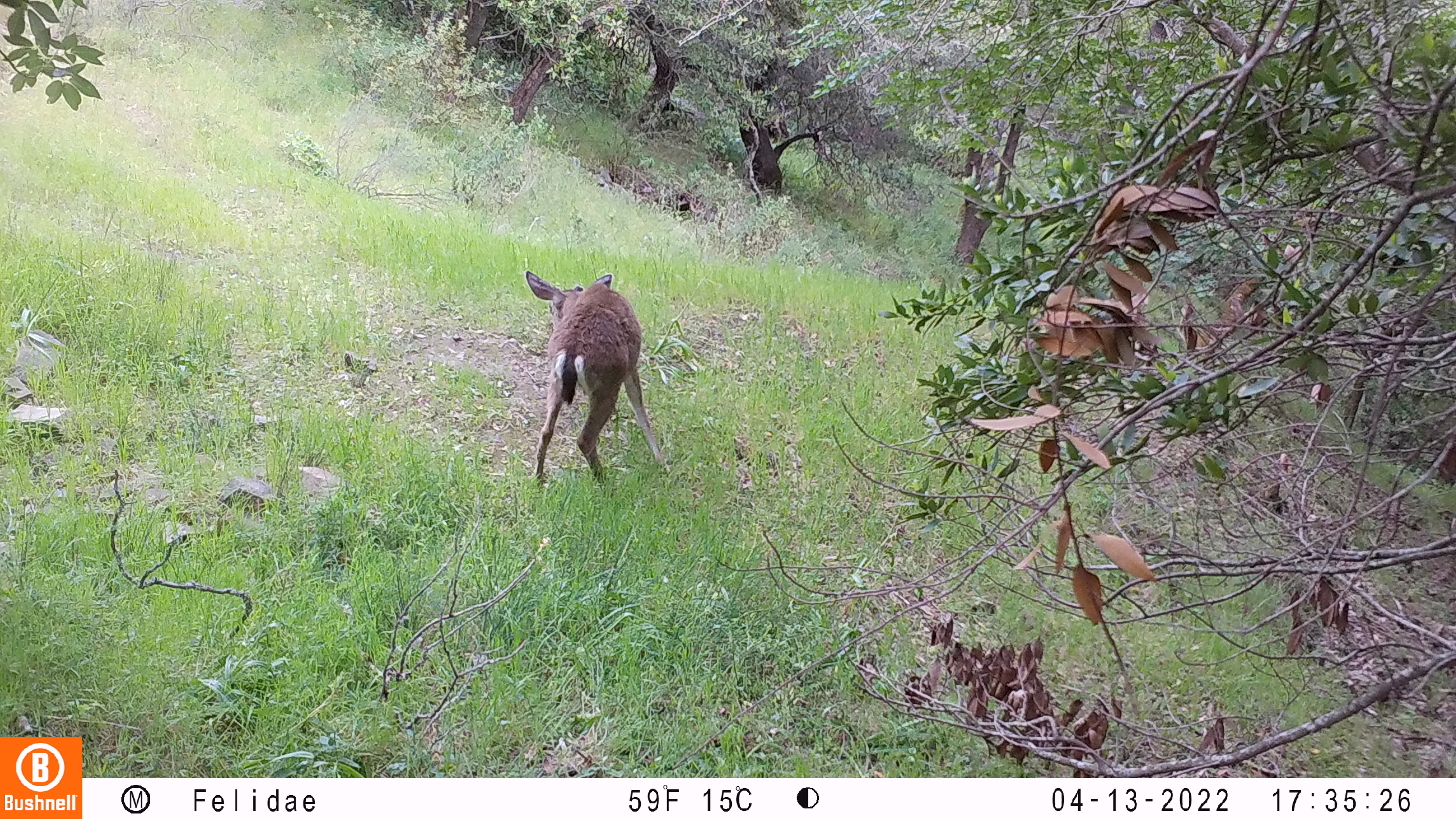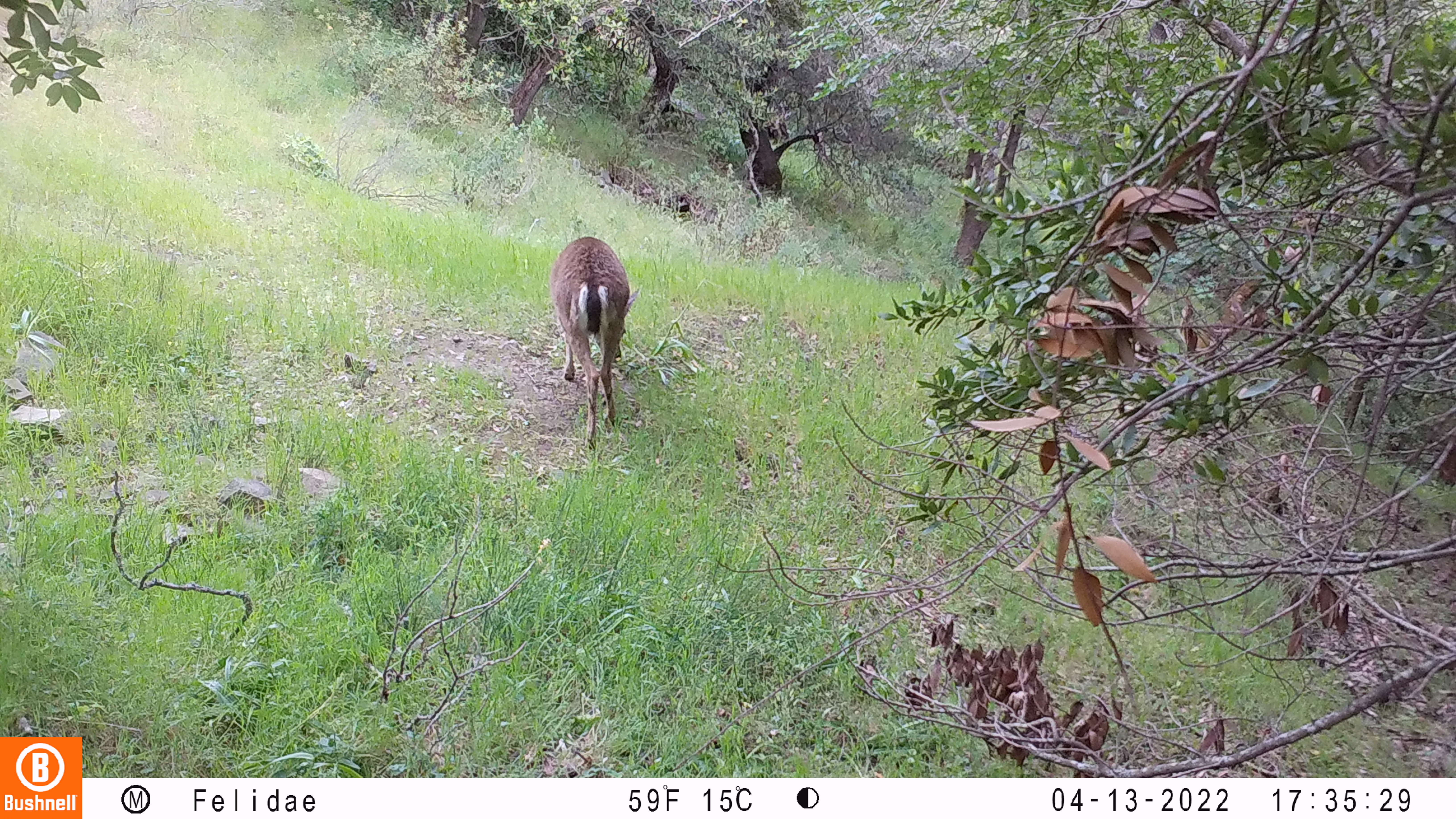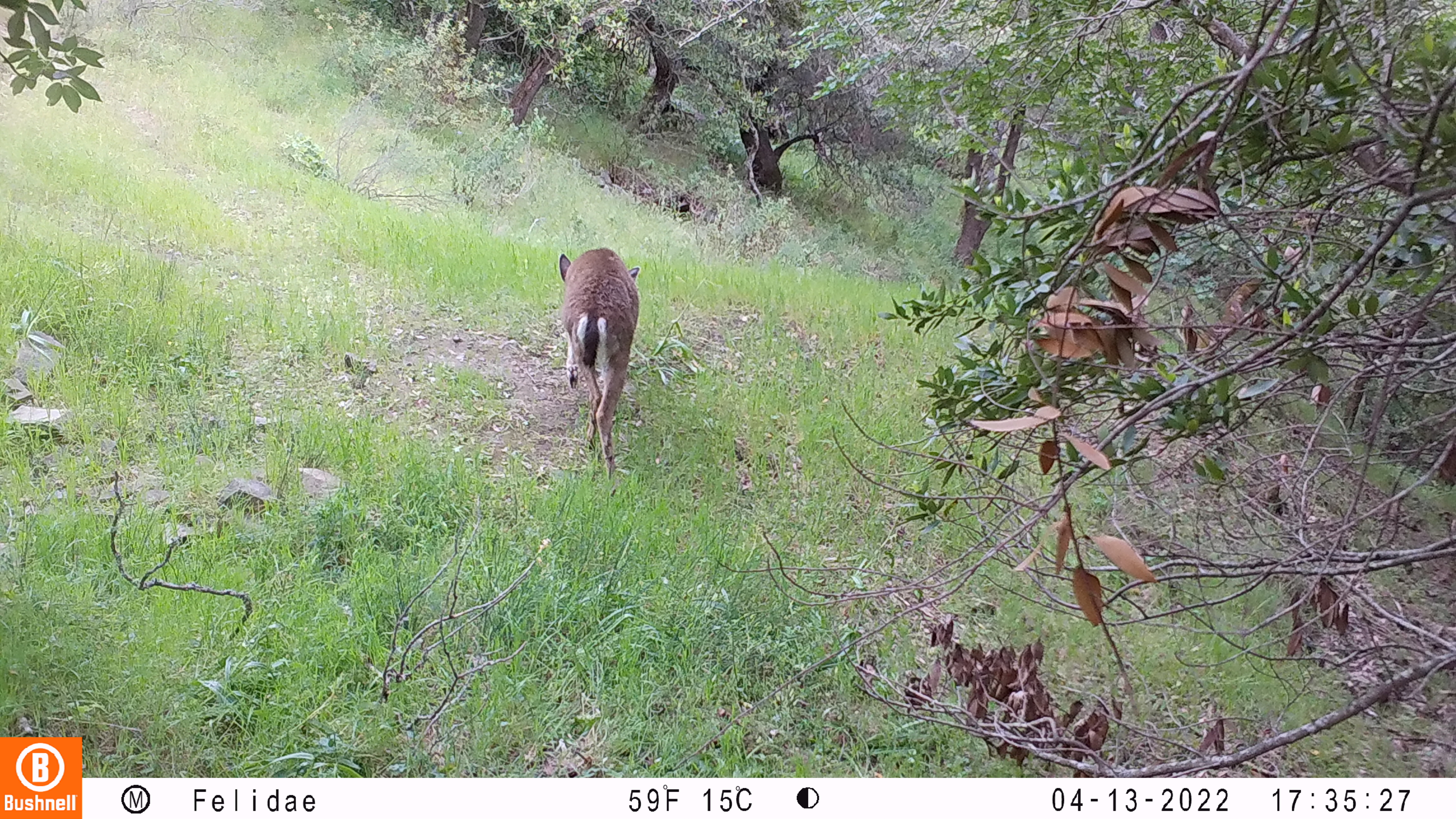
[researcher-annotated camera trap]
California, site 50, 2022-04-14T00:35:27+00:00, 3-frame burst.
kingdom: Animalia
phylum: Chordata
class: Mammalia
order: Artiodactyla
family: Cervidae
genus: Odocoileus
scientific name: Odocoileus hemionus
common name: mule deer